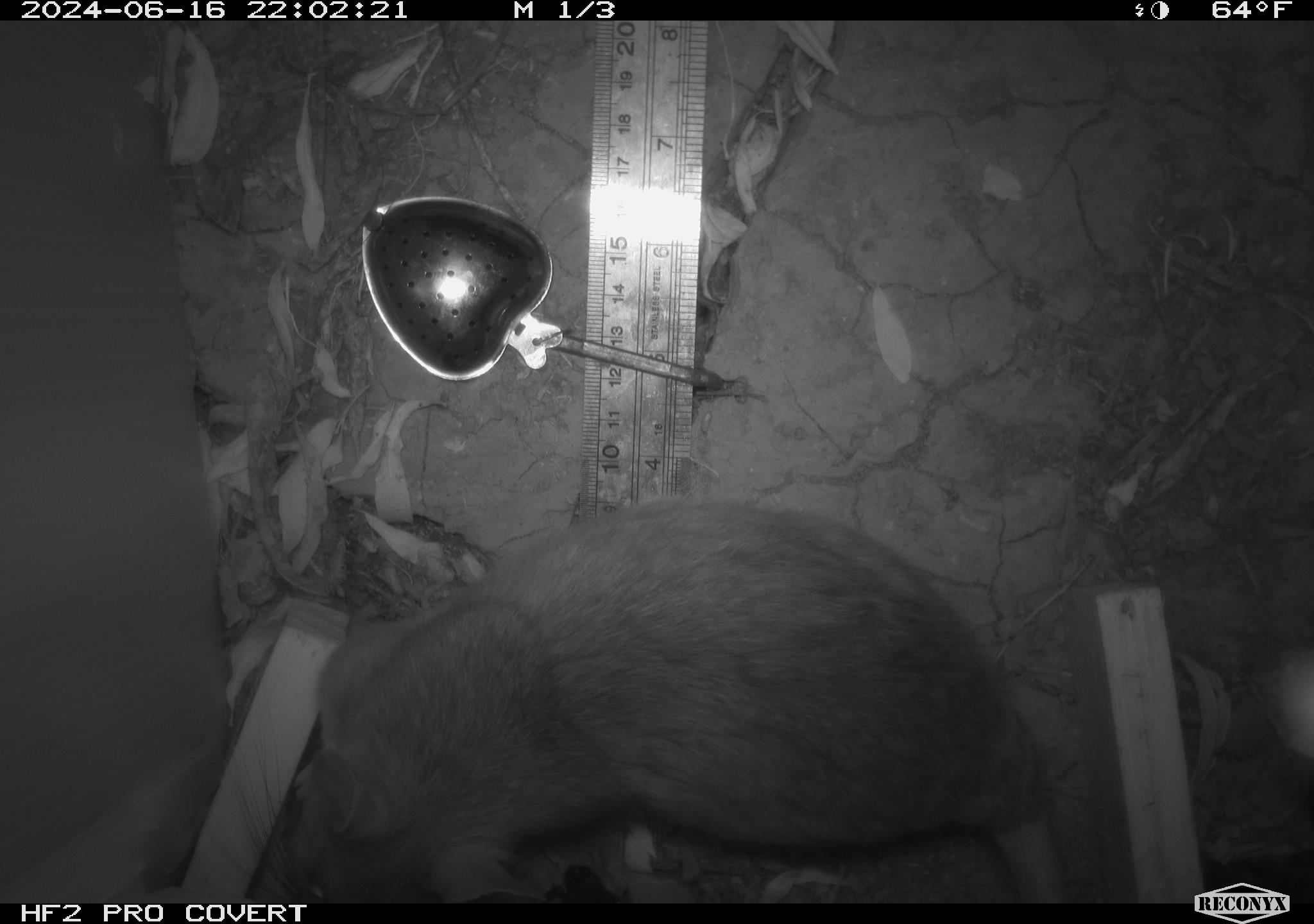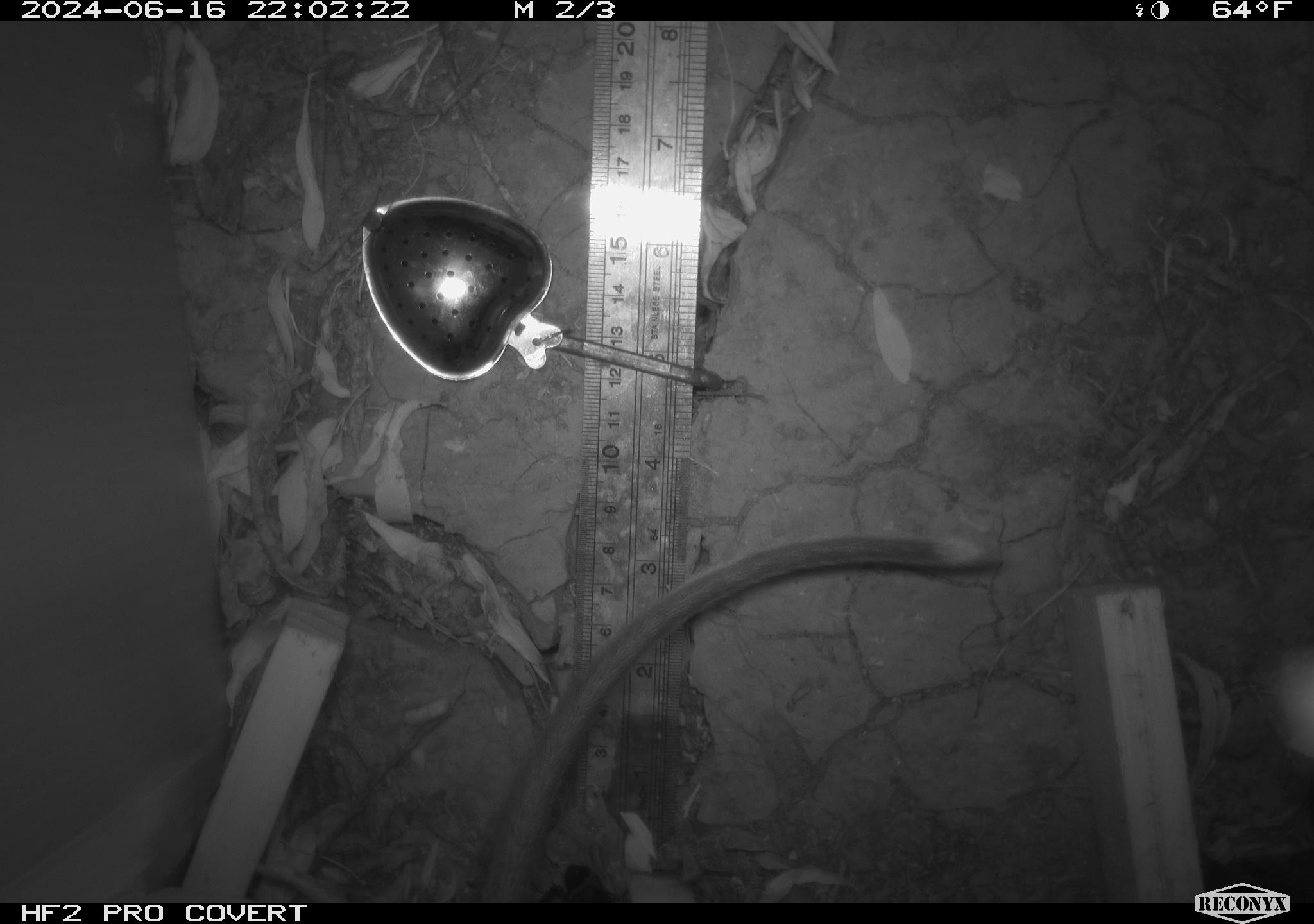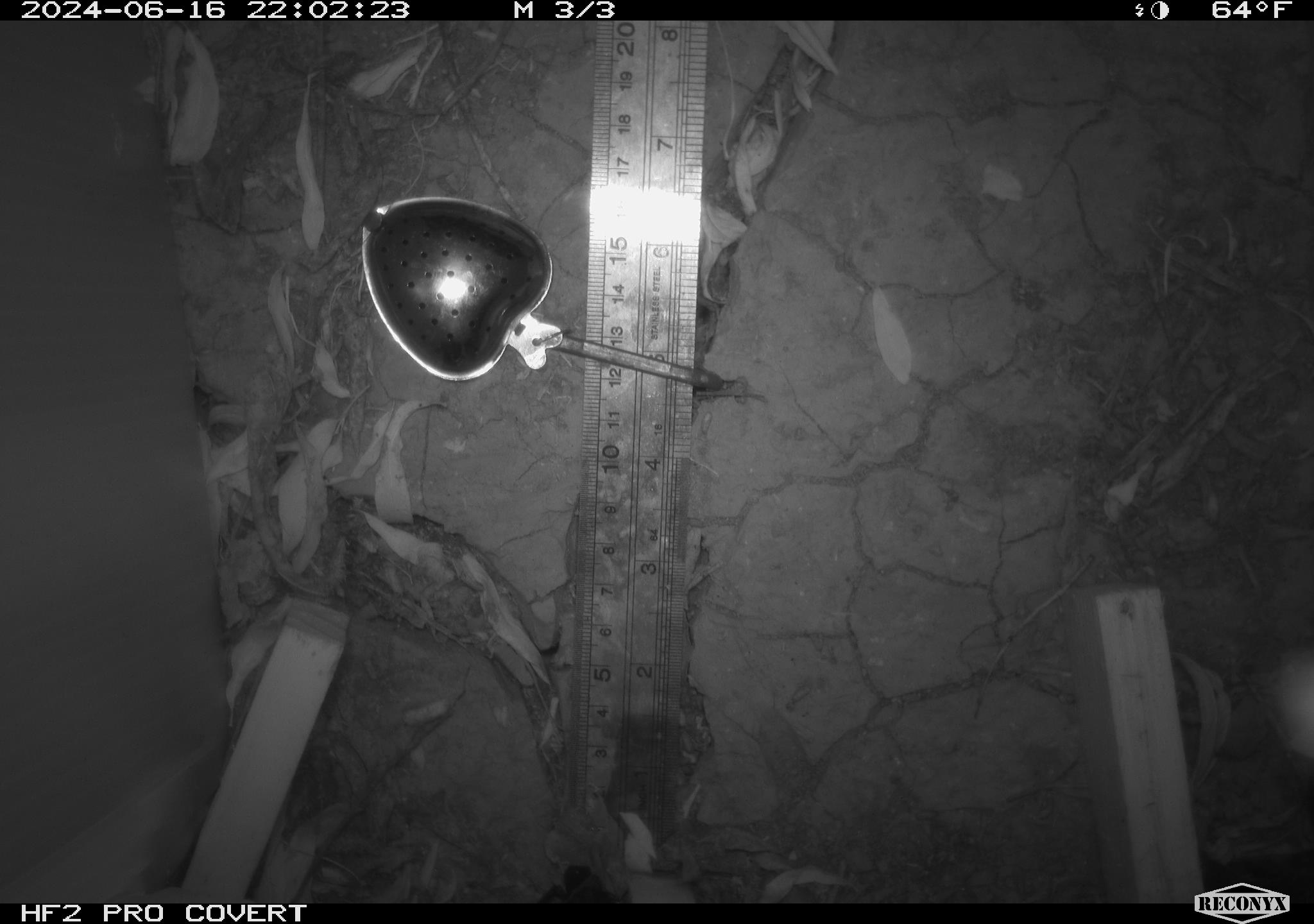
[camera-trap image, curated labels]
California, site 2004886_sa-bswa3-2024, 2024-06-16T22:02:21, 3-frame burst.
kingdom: Animalia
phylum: Chordata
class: Mammalia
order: Rodentia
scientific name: Rodentia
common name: woodrat or rat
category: woodrat or rat species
Woodrat or rat species (woodrat or rat) (Rodentia).